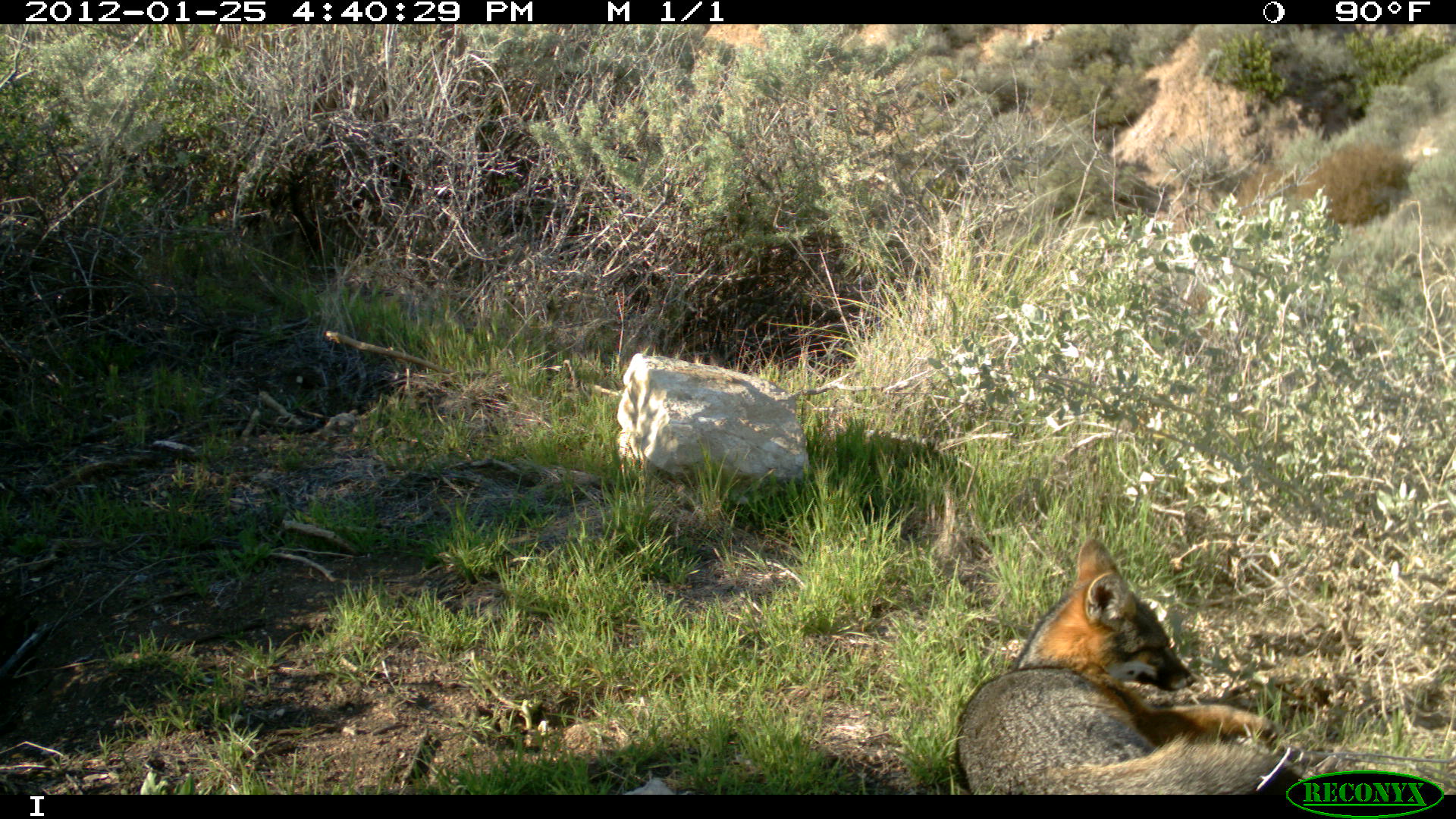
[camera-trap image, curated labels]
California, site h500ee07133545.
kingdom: Animalia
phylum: Chordata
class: Mammalia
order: Carnivora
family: Canidae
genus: Urocyon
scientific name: Urocyon littoralis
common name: island fox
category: fox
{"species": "fox (island fox) (Urocyon littoralis)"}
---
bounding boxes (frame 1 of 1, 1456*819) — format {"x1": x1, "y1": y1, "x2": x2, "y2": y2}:
fox: {"x1": 956, "y1": 540, "x2": 1303, "y2": 796}